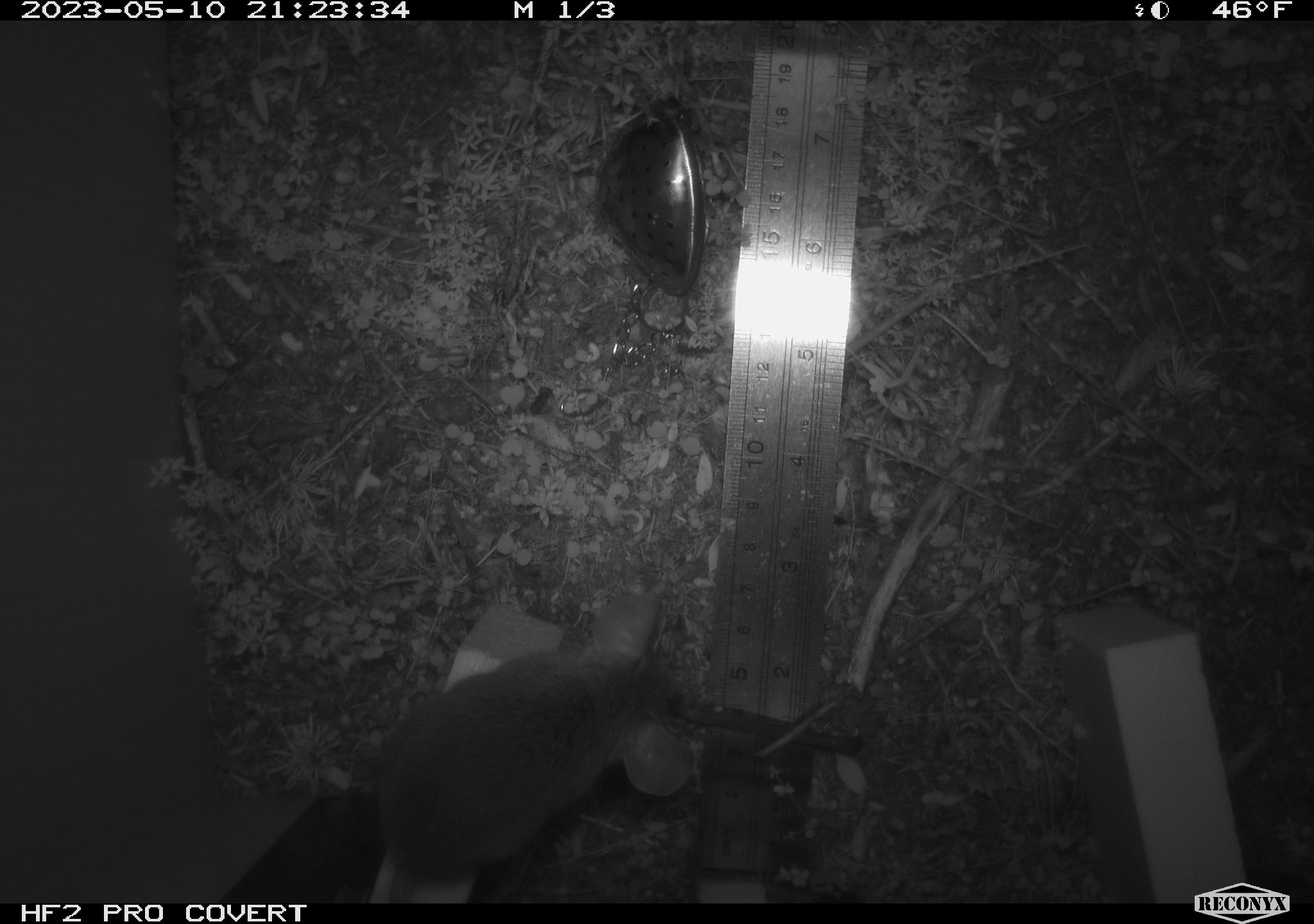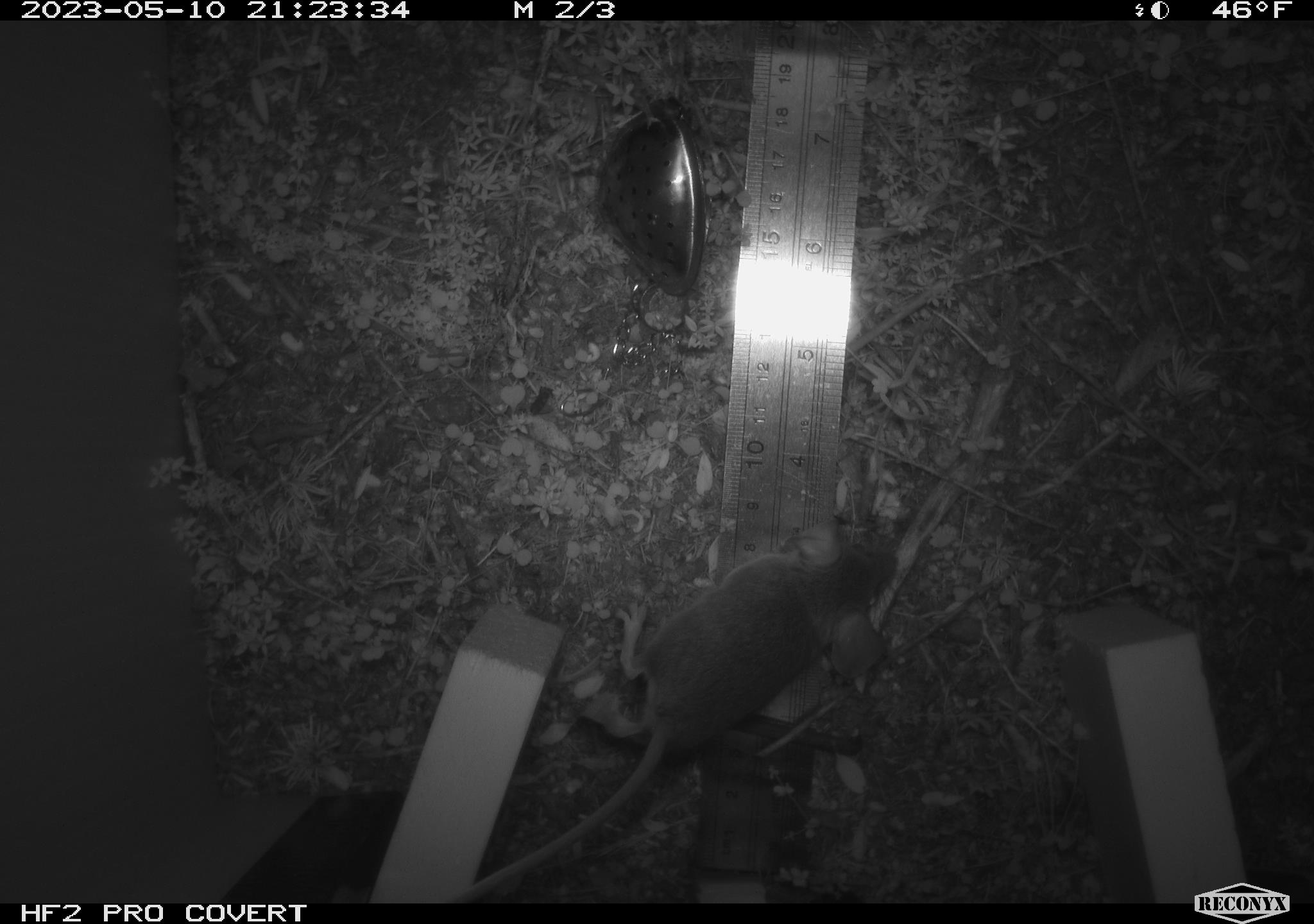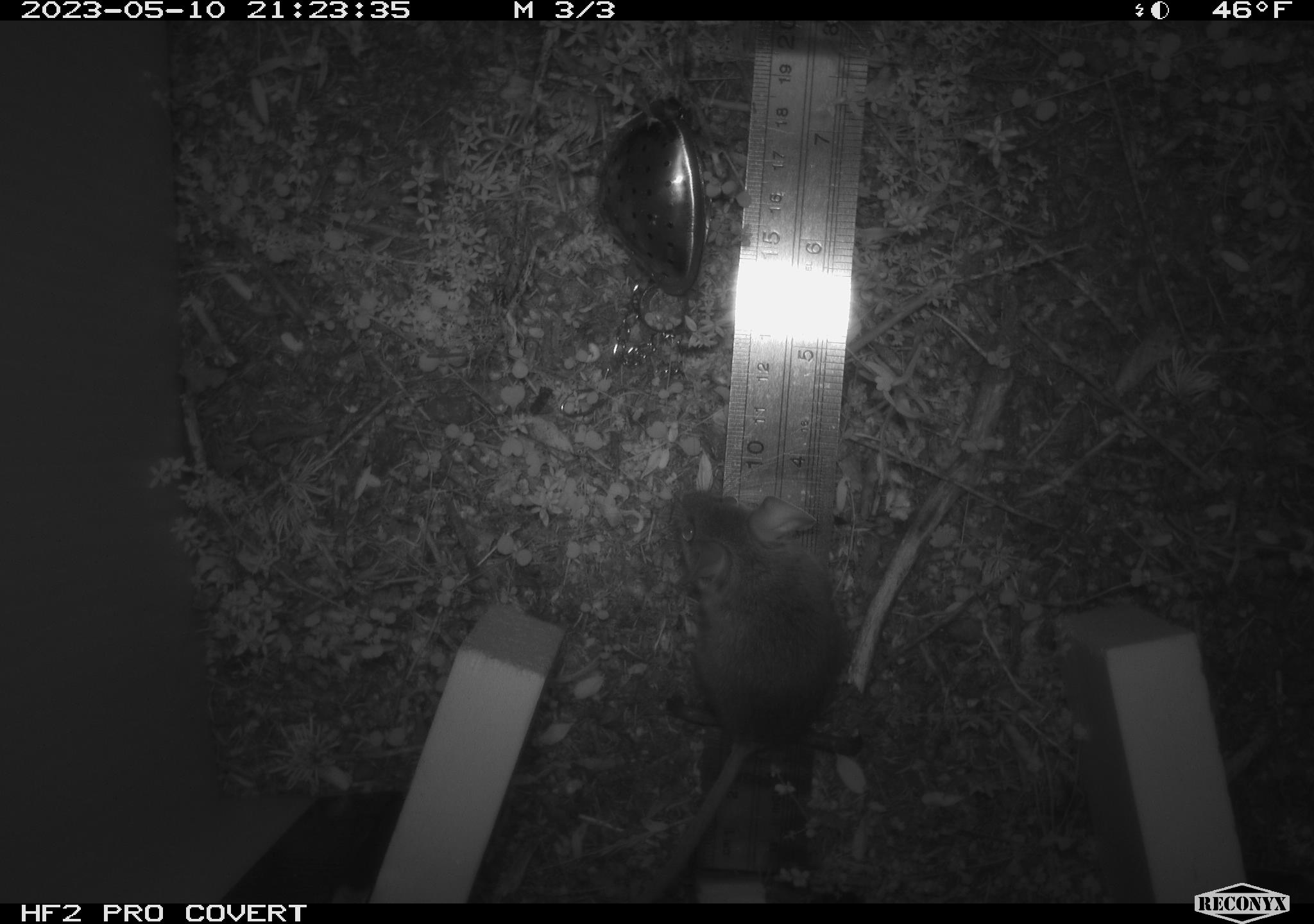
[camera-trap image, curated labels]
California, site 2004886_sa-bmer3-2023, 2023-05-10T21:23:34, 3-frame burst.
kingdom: Animalia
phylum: Chordata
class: Mammalia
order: Rodentia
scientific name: Rodentia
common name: mouse species